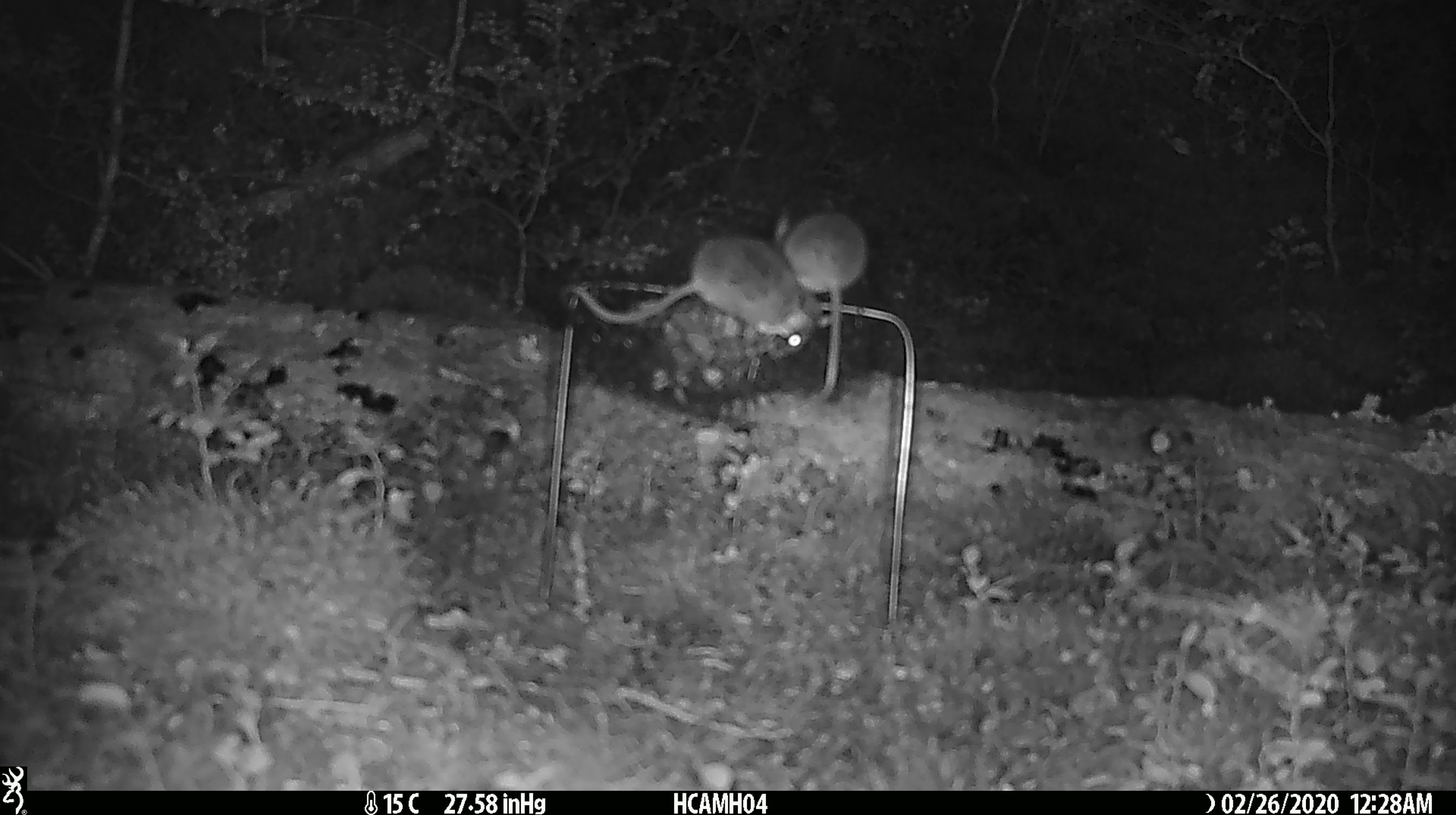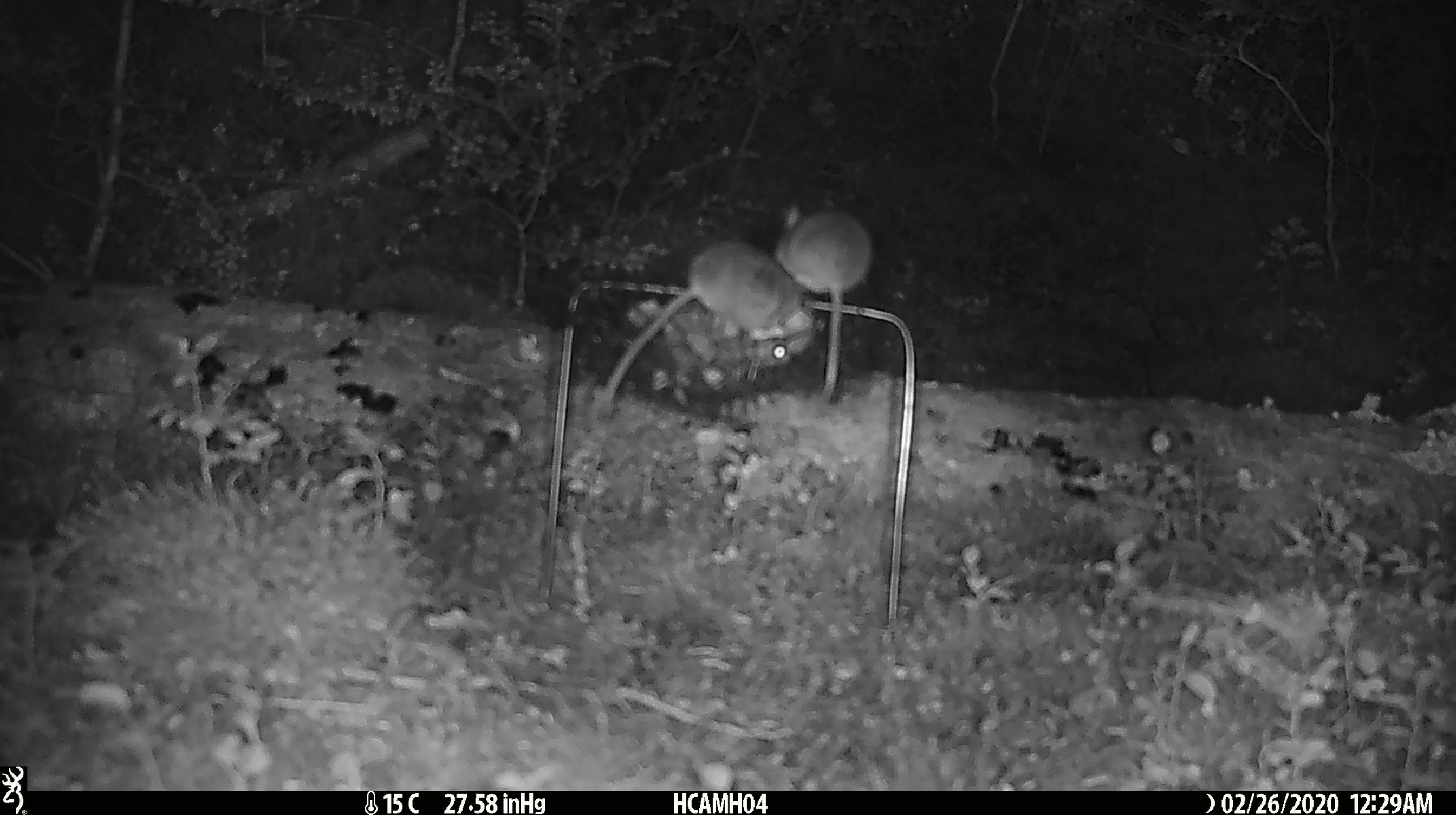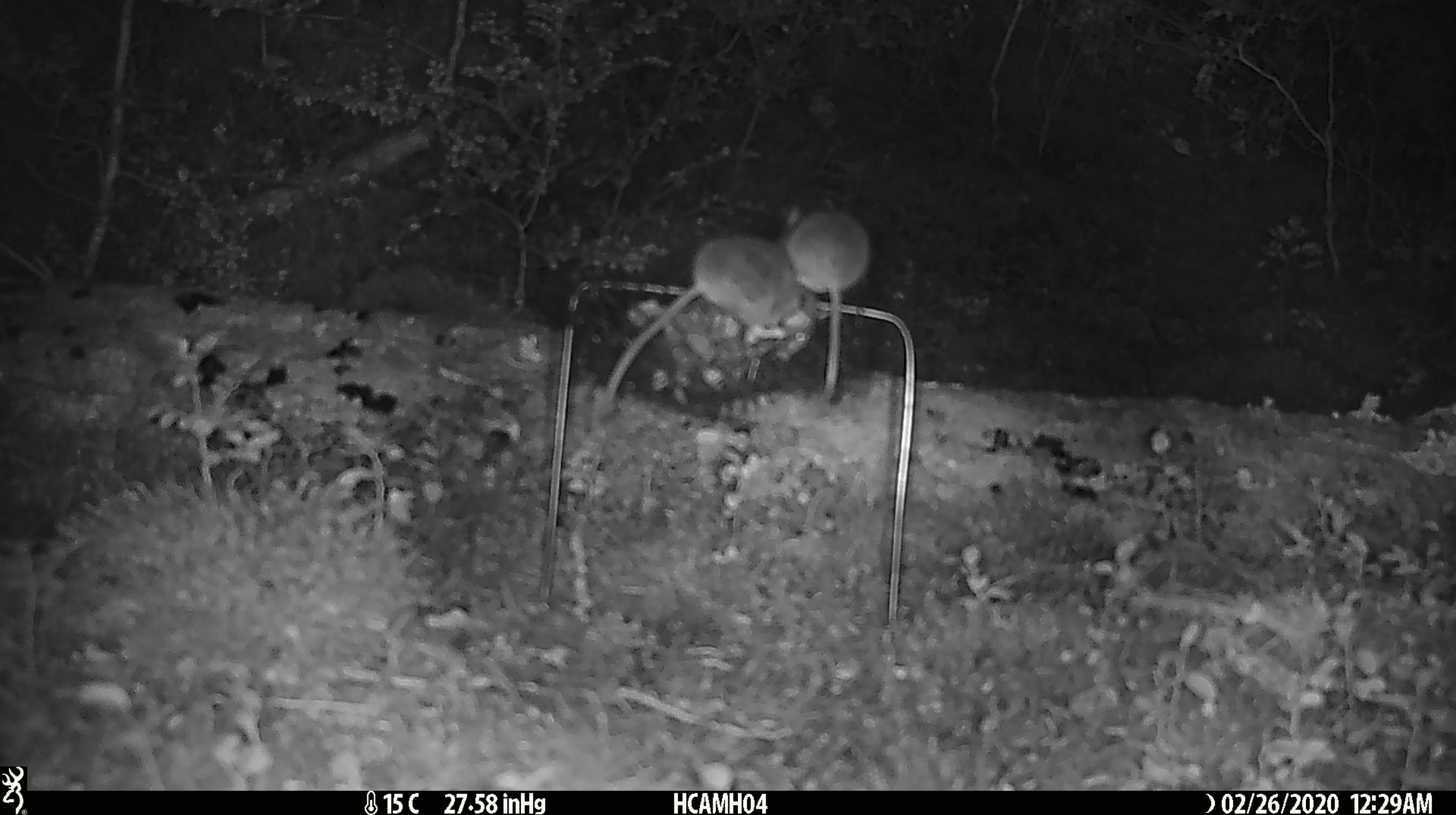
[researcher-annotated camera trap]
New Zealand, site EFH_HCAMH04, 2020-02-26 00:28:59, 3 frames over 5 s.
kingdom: Animalia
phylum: Chordata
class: Mammalia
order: Rodentia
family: Muridae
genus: Mus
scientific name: Mus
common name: mouse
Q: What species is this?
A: Mouse (Mus).